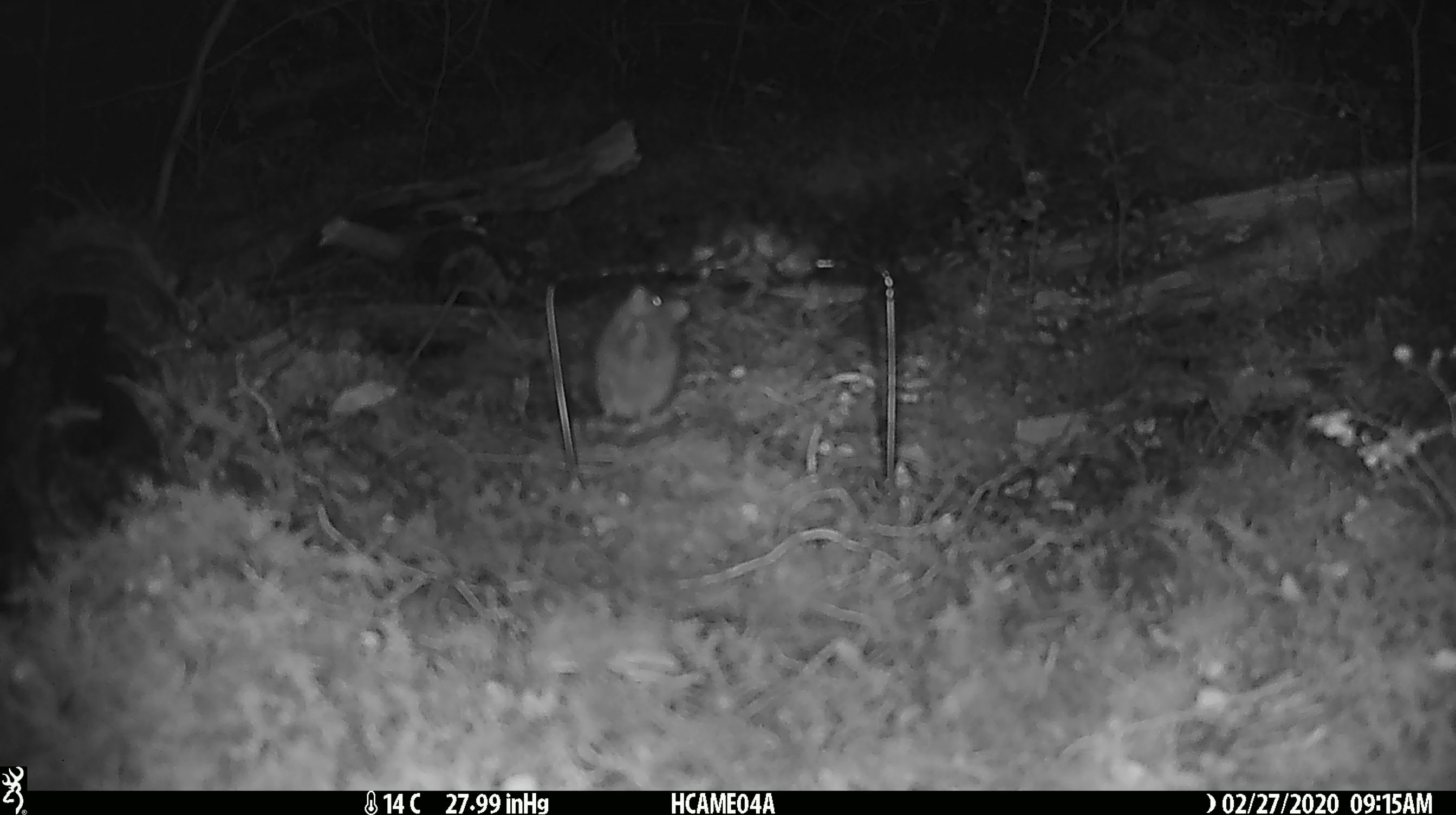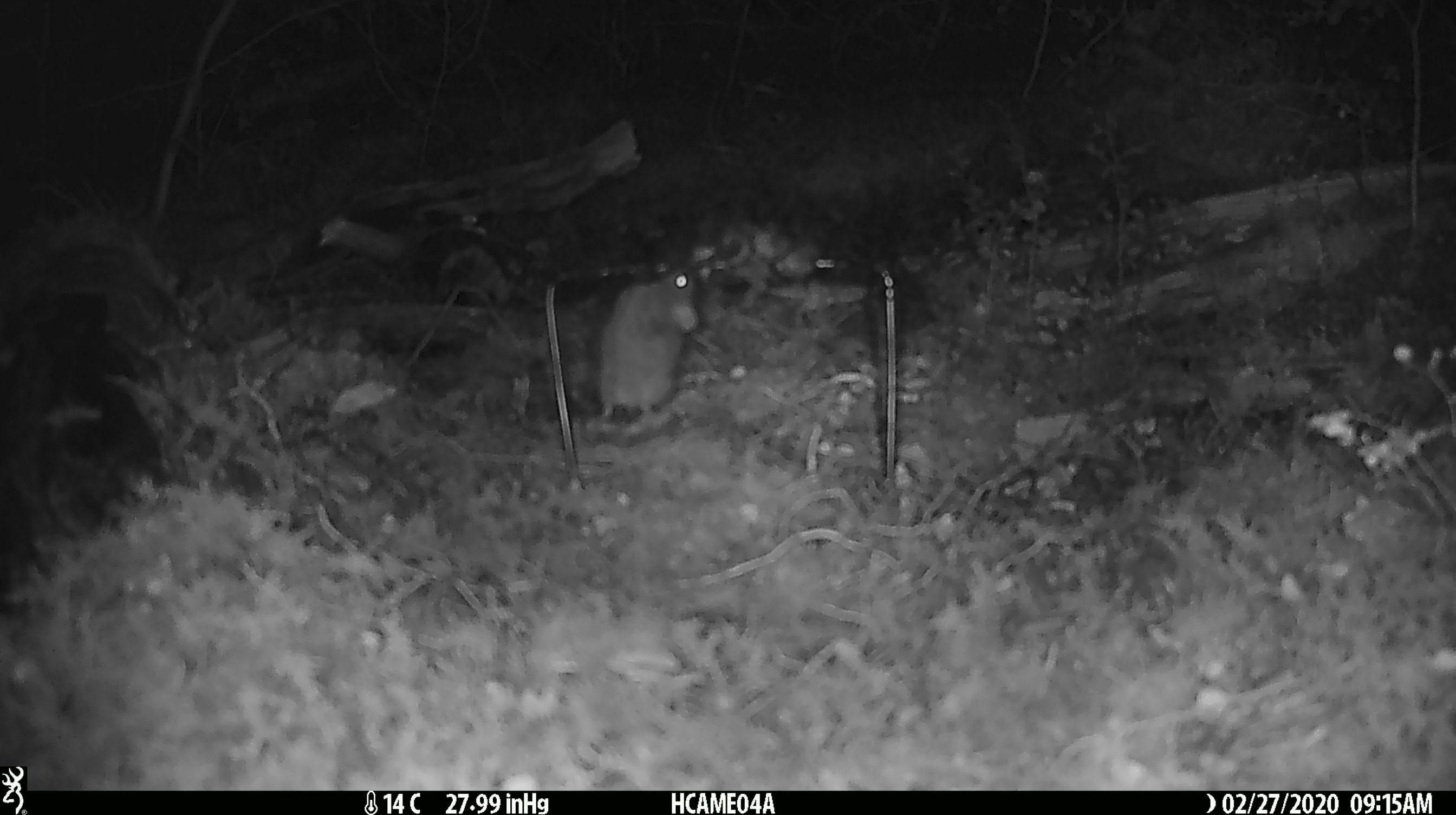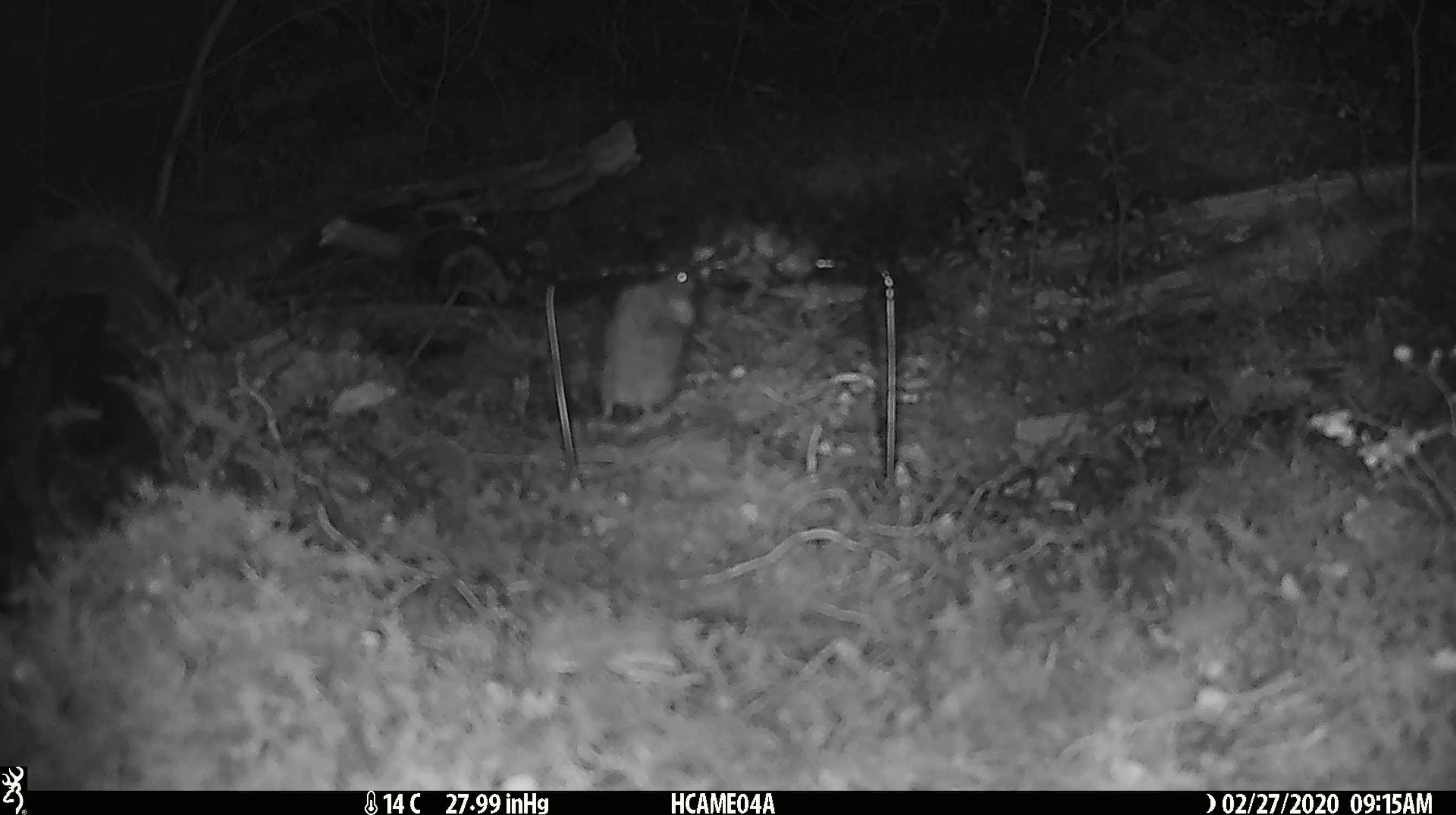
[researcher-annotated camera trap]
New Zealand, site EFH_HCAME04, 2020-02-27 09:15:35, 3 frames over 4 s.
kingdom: Animalia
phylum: Chordata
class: Mammalia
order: Rodentia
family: Muridae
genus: Mus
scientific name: Mus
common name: mouse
Mouse (Mus).